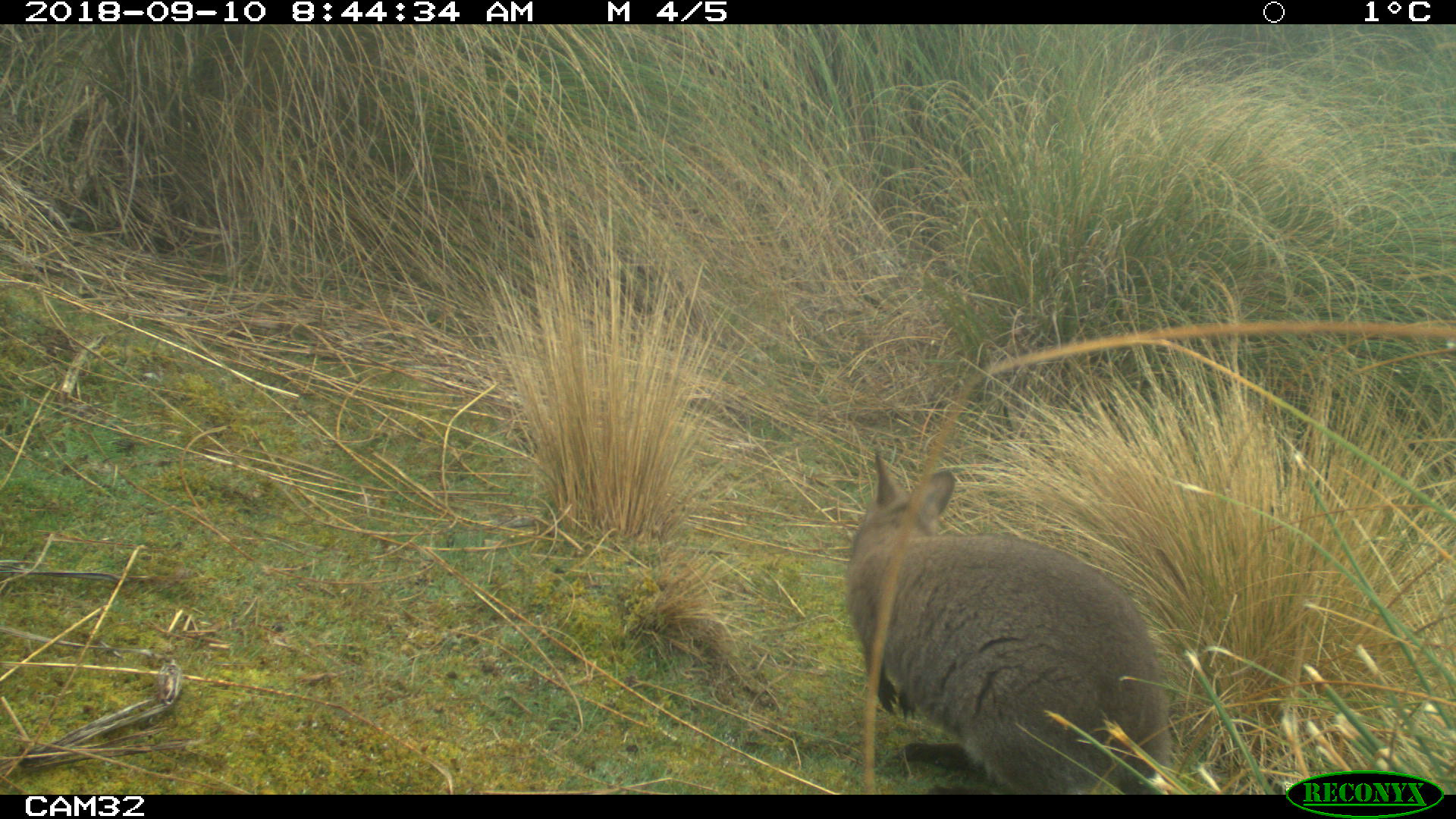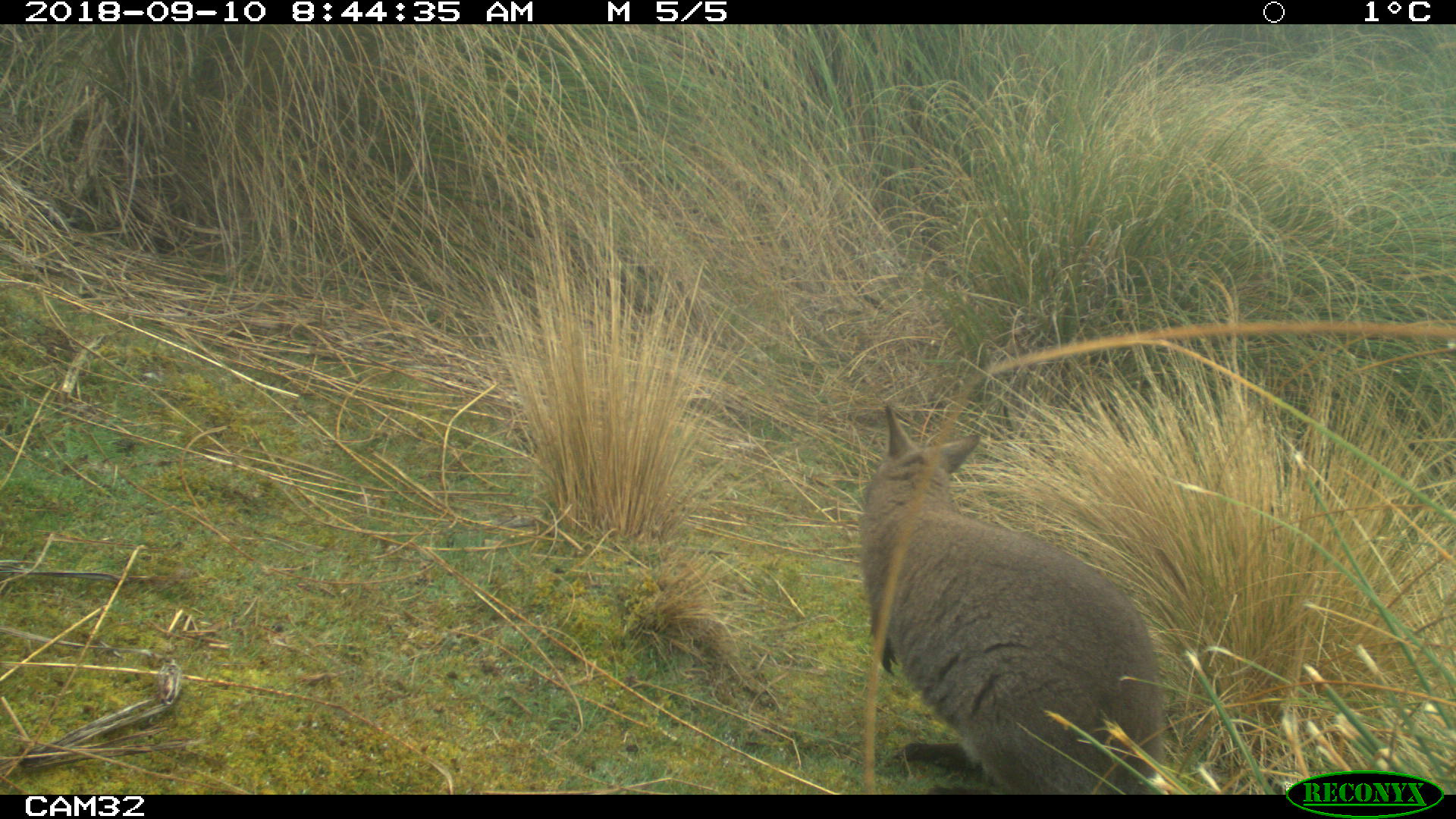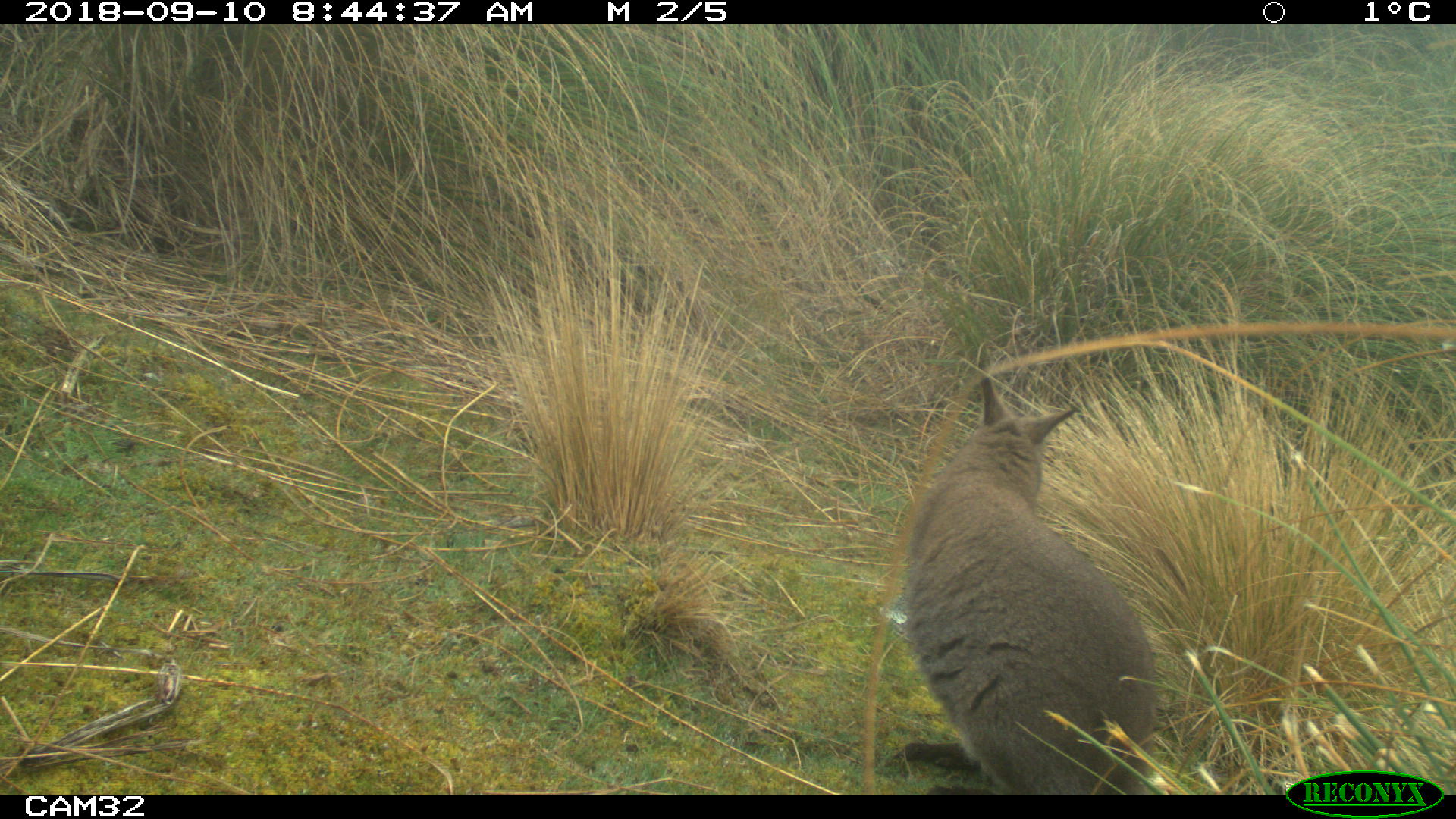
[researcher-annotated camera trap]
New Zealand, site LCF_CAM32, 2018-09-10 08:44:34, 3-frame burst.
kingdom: Animalia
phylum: Chordata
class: Mammalia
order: Diprotodontia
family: Macropodidae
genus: Notamacropus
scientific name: Notamacropus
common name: wallaby